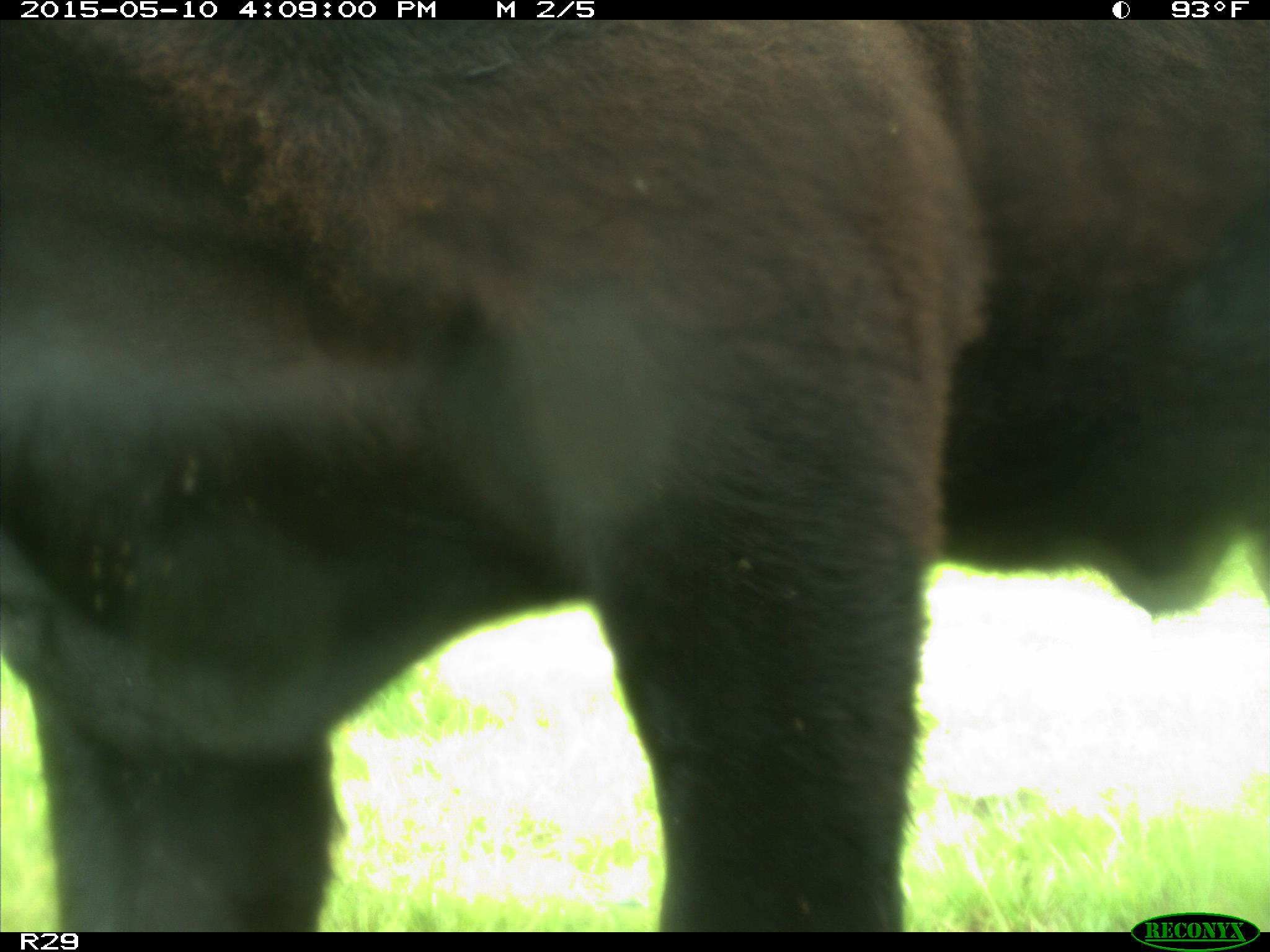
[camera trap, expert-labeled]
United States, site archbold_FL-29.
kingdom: Animalia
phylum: Chordata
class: Mammalia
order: Artiodactyla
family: Bovidae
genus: Bos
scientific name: Bos taurus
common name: domestic cow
Bos taurus (domestic cow).